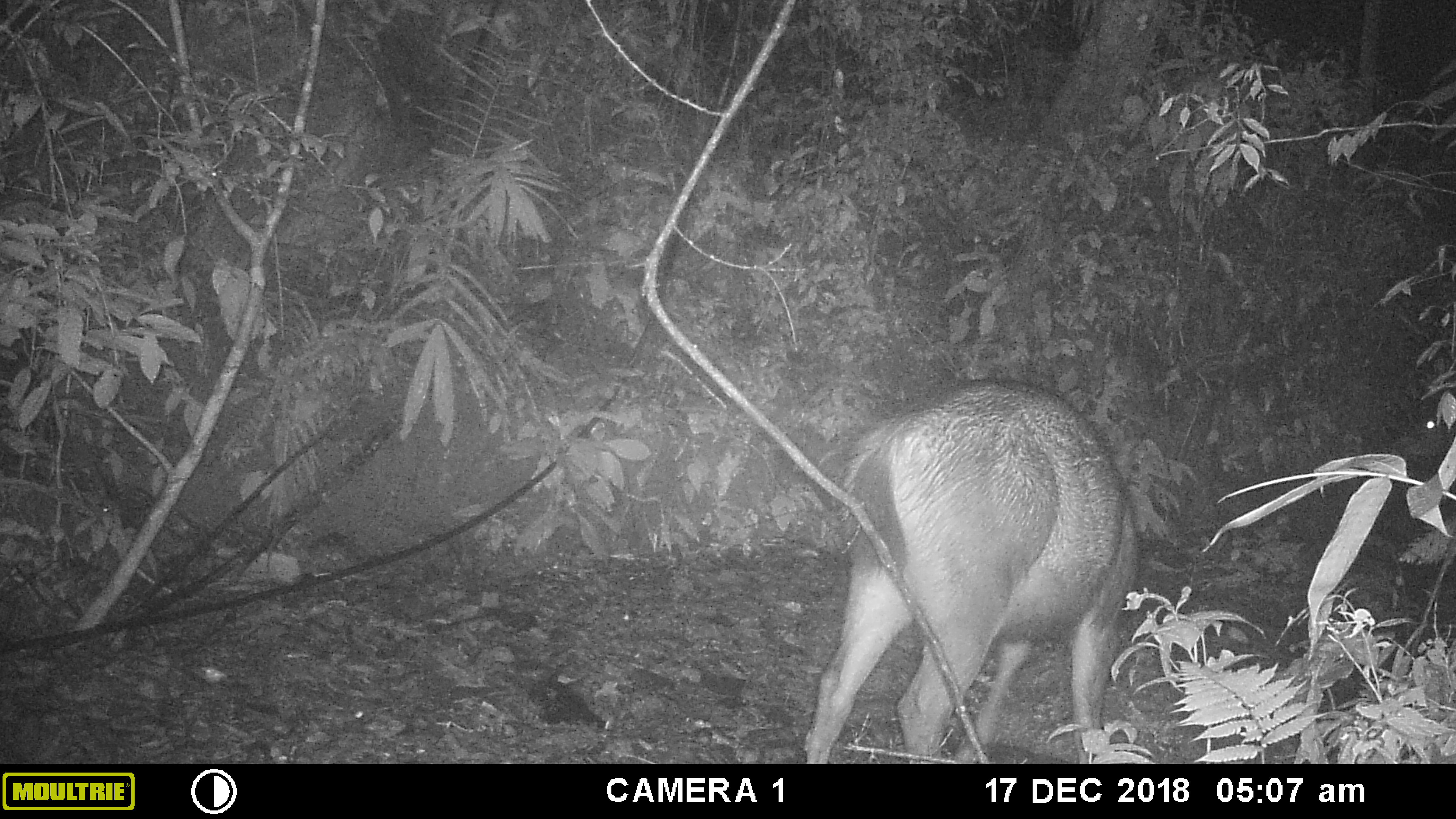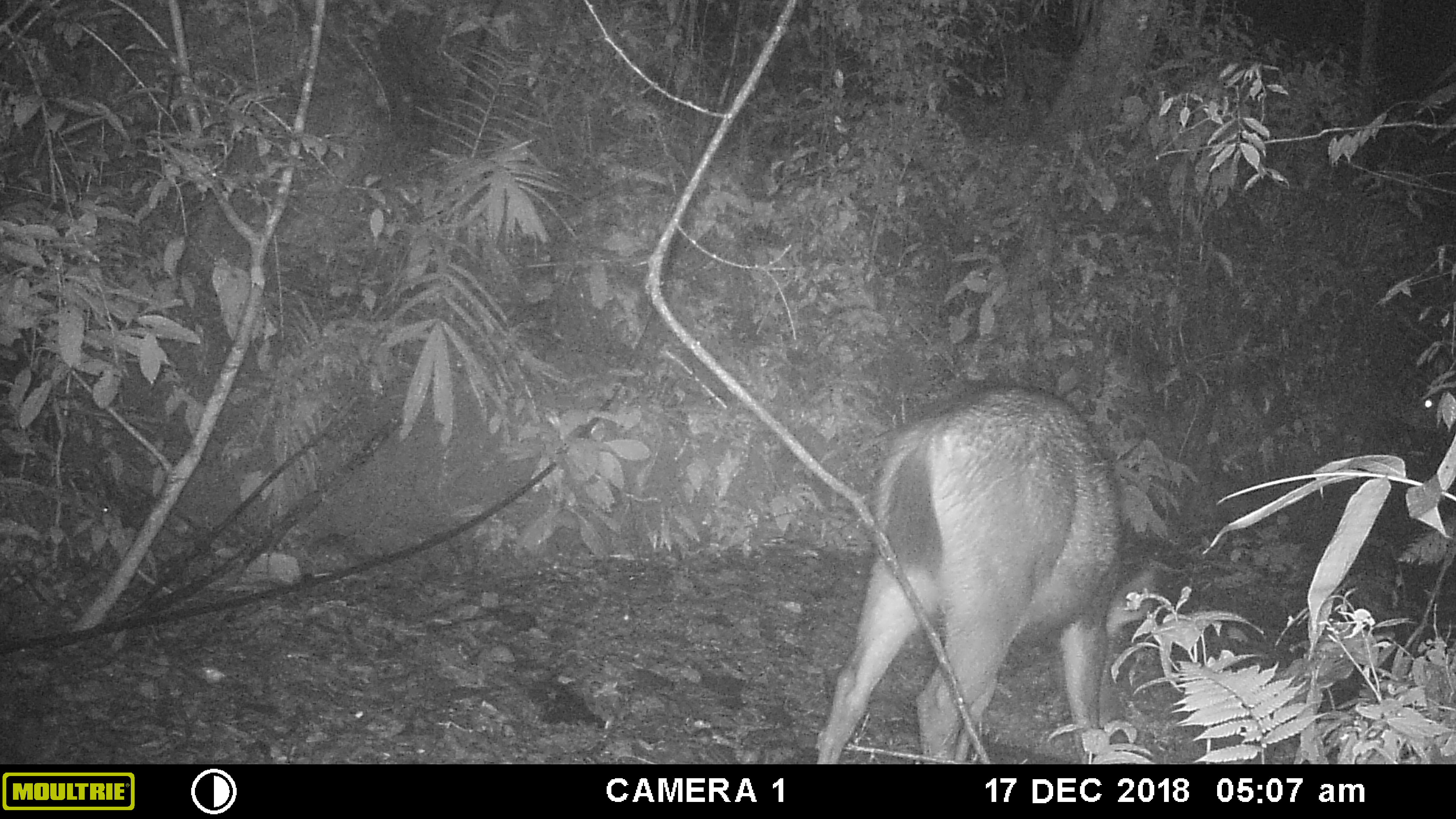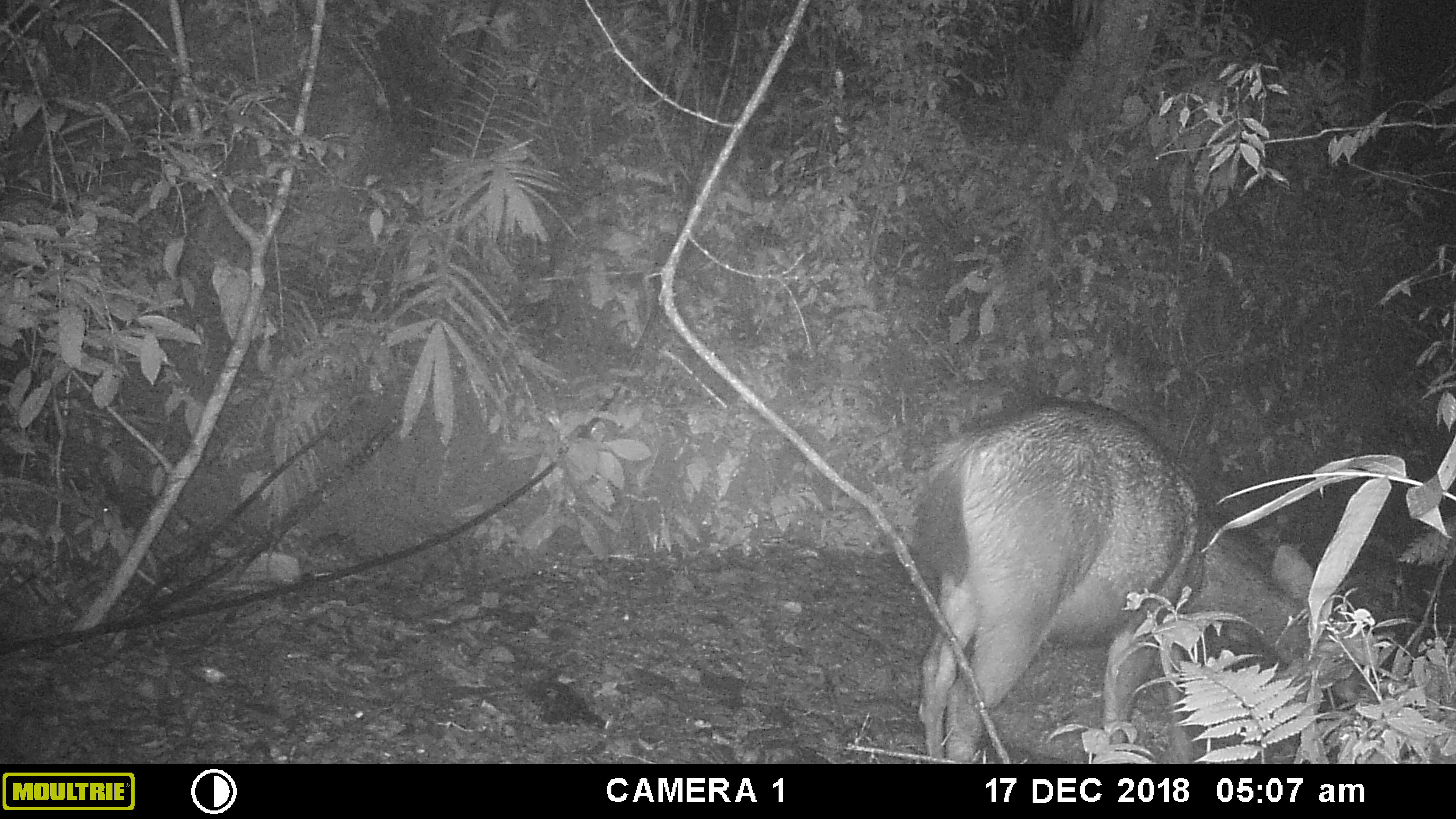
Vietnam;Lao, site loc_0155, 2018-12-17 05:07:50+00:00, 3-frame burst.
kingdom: Animalia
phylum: Chordata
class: Mammalia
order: Artiodactyla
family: Cervidae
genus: Rusa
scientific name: Rusa unicolor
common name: sambar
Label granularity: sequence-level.